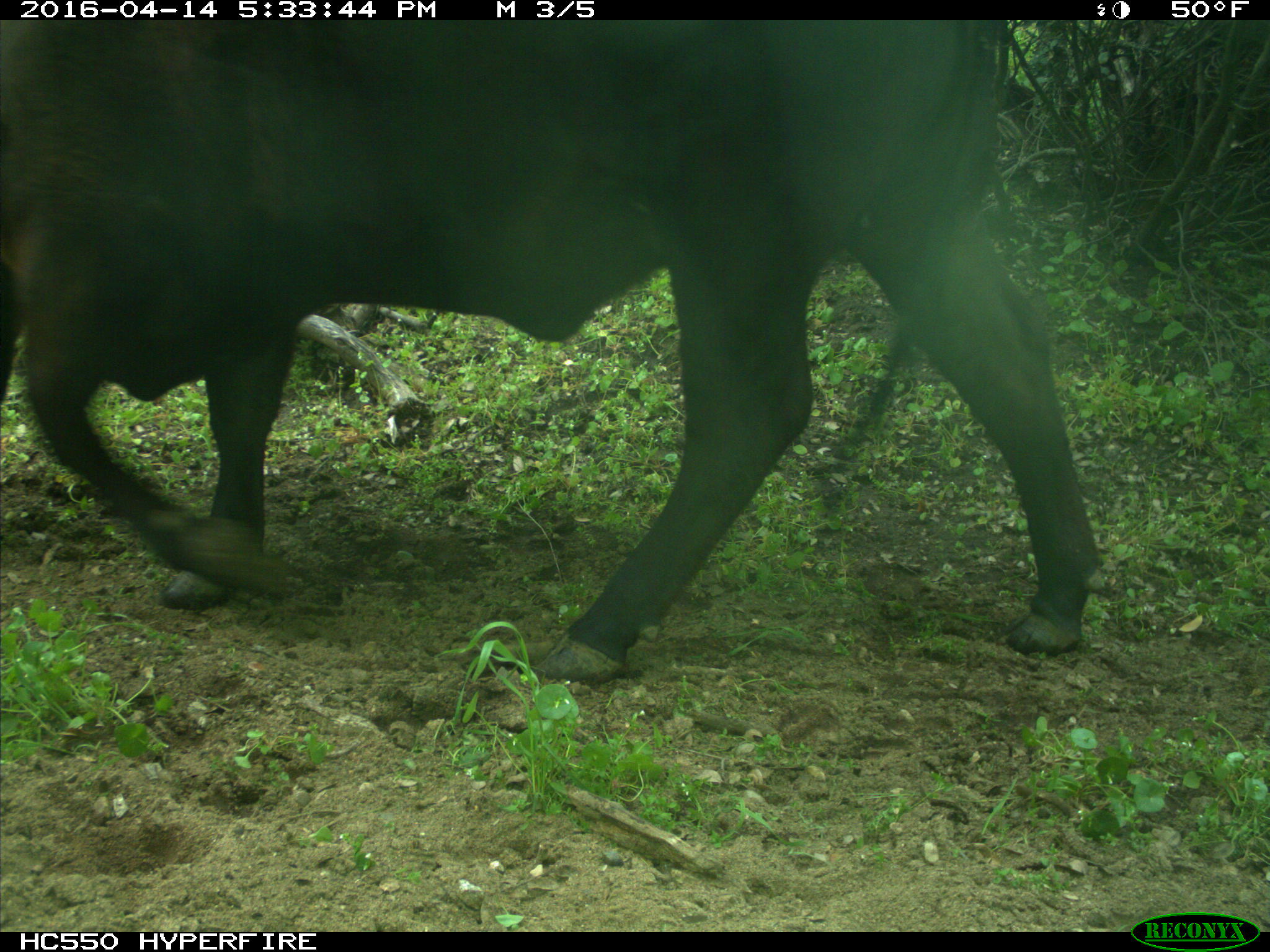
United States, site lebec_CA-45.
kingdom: Animalia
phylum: Chordata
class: Mammalia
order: Artiodactyla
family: Bovidae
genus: Bos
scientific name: Bos taurus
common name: domestic cow